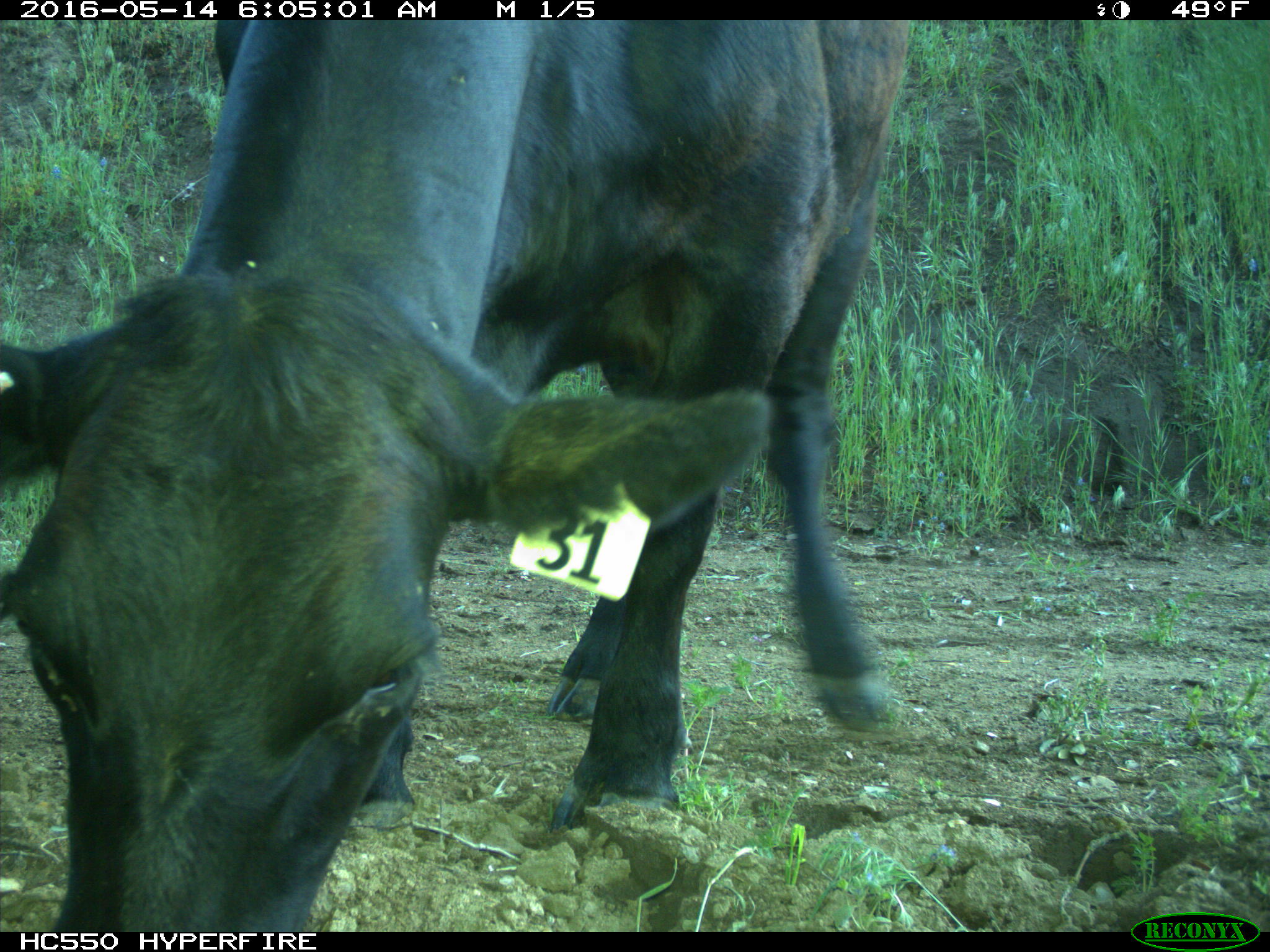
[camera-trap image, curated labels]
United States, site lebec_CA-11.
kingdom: Animalia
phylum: Chordata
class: Mammalia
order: Artiodactyla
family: Bovidae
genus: Bos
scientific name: Bos taurus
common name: domestic cow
Bos taurus (domestic cow).